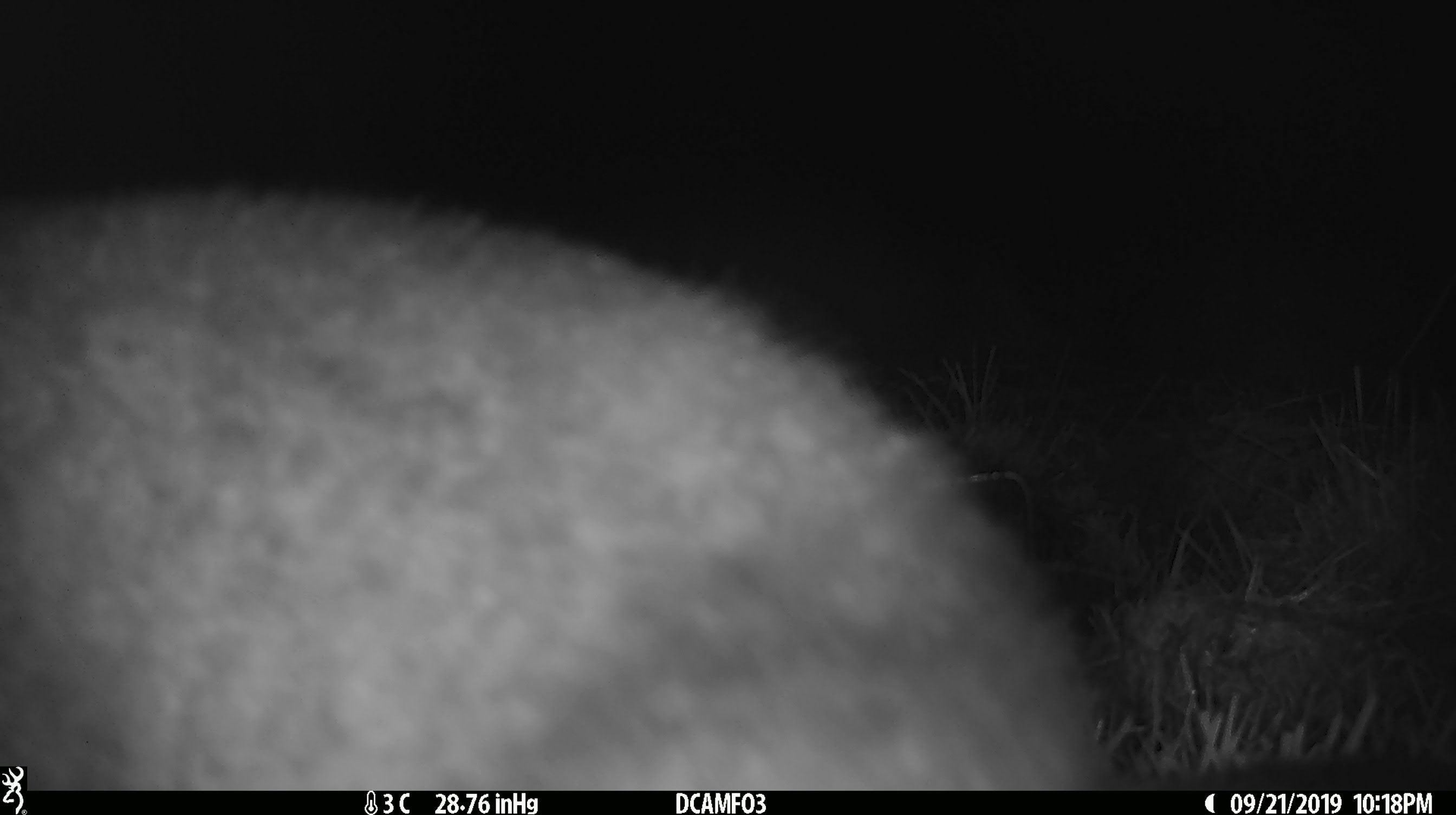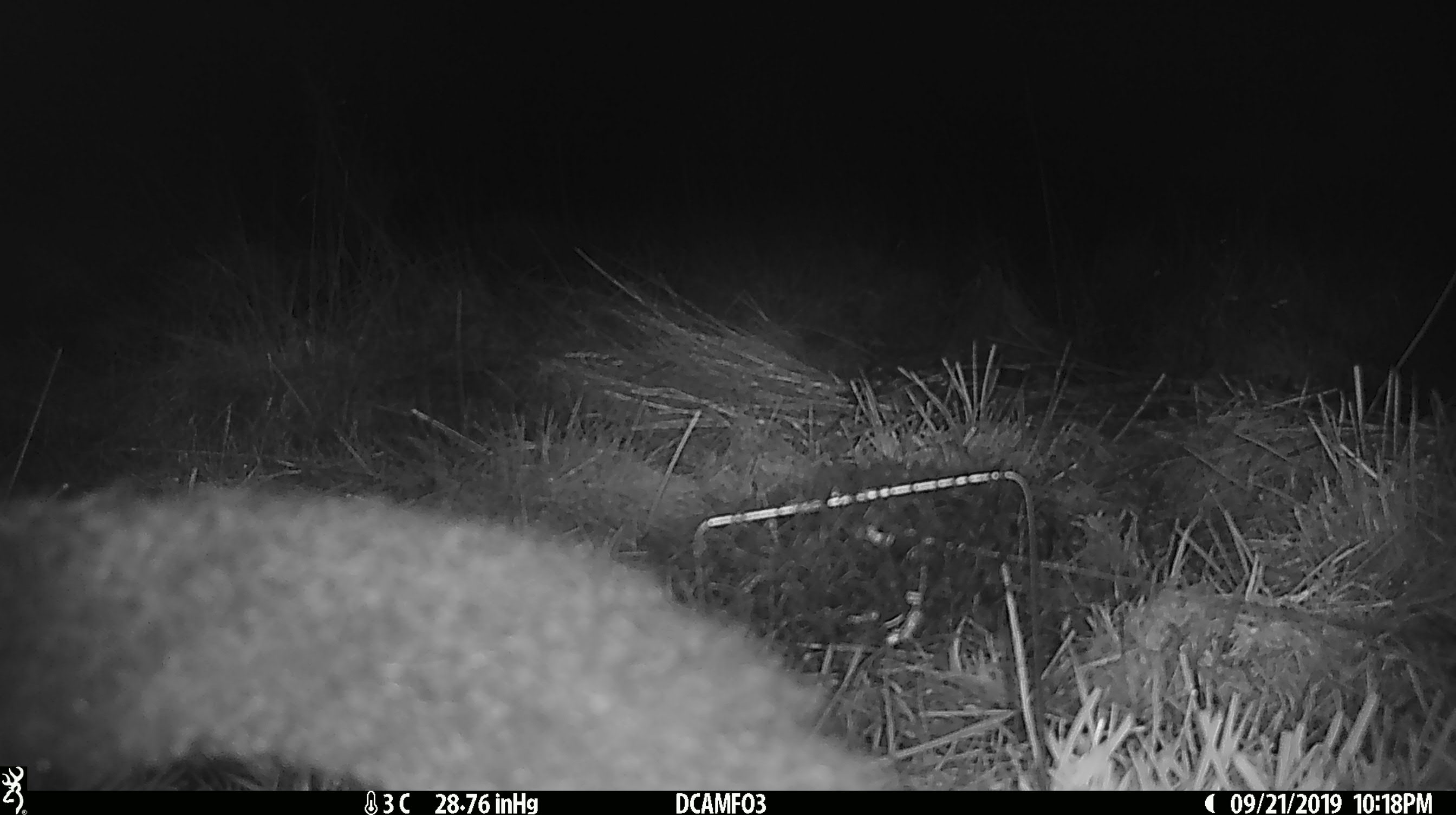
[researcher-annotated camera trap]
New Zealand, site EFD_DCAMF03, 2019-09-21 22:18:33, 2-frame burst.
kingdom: Animalia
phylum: Chordata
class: Mammalia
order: Diprotodontia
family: Phalangeridae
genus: Trichosurus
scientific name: Trichosurus vulpecula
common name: common brushtail possum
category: possum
Possum (common brushtail possum) (Trichosurus vulpecula).